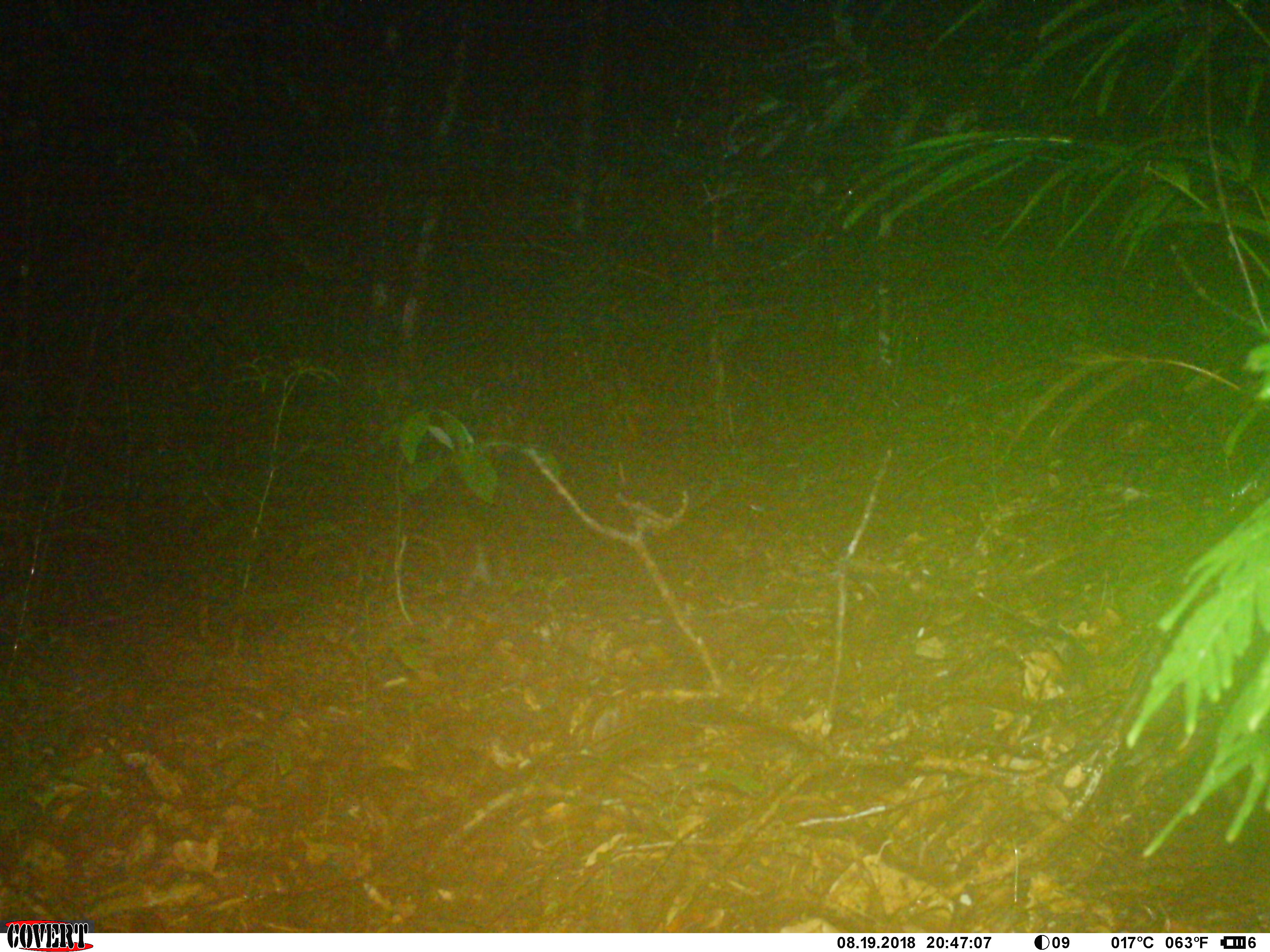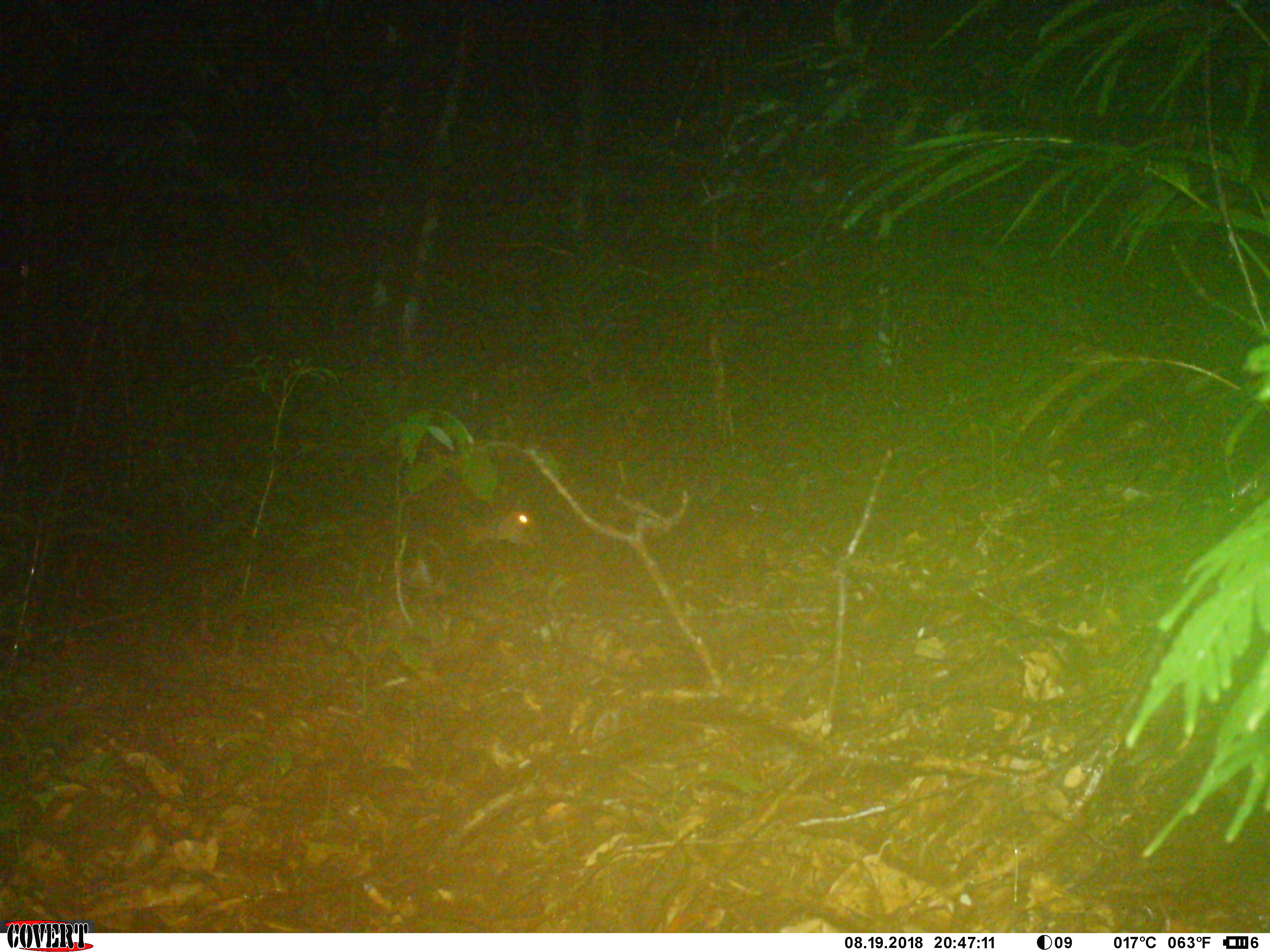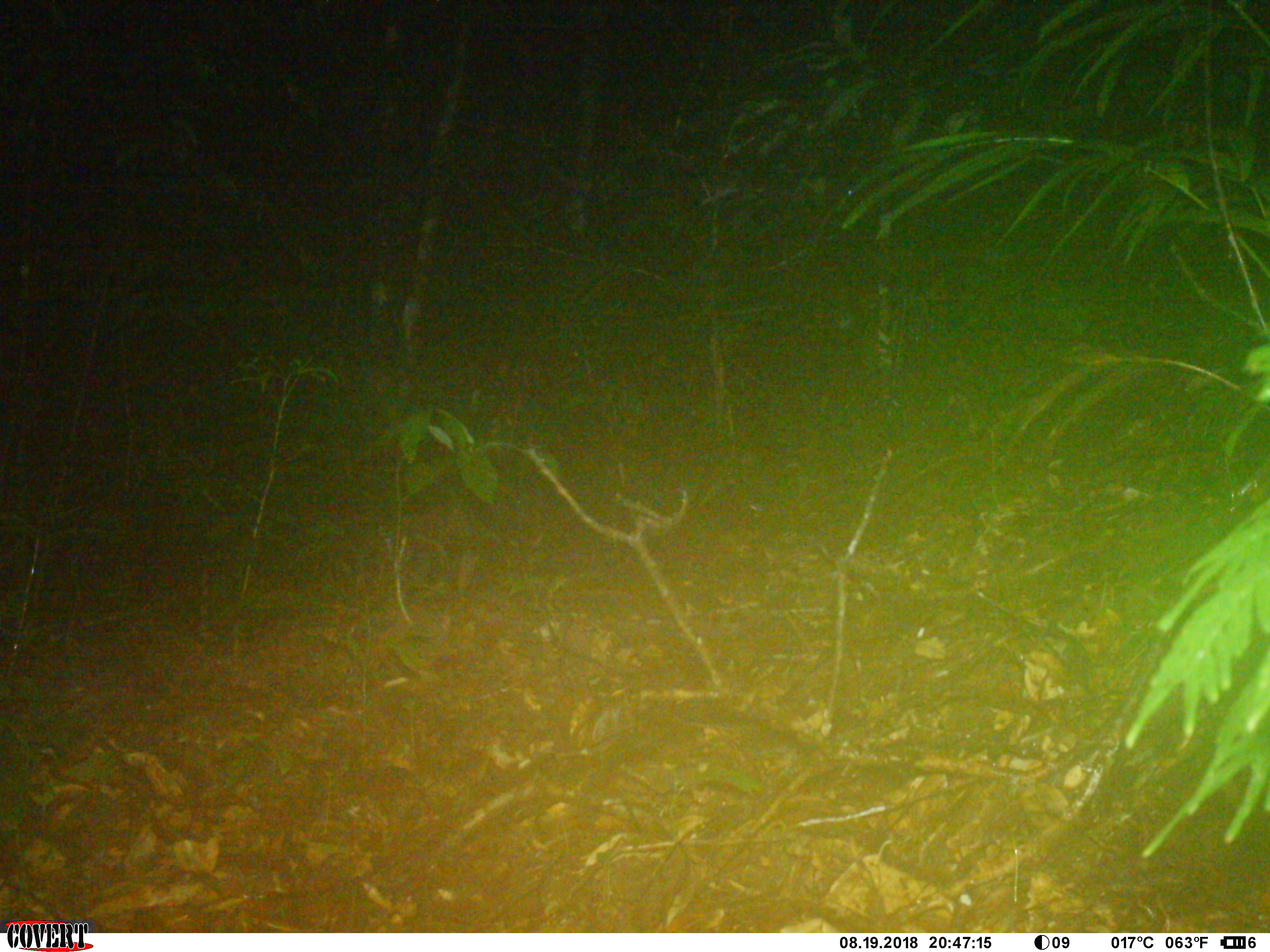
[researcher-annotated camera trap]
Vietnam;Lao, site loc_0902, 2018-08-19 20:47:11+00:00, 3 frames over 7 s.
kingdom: Animalia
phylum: Chordata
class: Mammalia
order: Artiodactyla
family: Cervidae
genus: Muntiacus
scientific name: Muntiacus rooseveltorum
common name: roosevelt's muntjac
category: roosevelts muntjac group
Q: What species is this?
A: Roosevelts muntjac group (roosevelt's muntjac) (Muntiacus rooseveltorum).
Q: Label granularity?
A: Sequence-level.